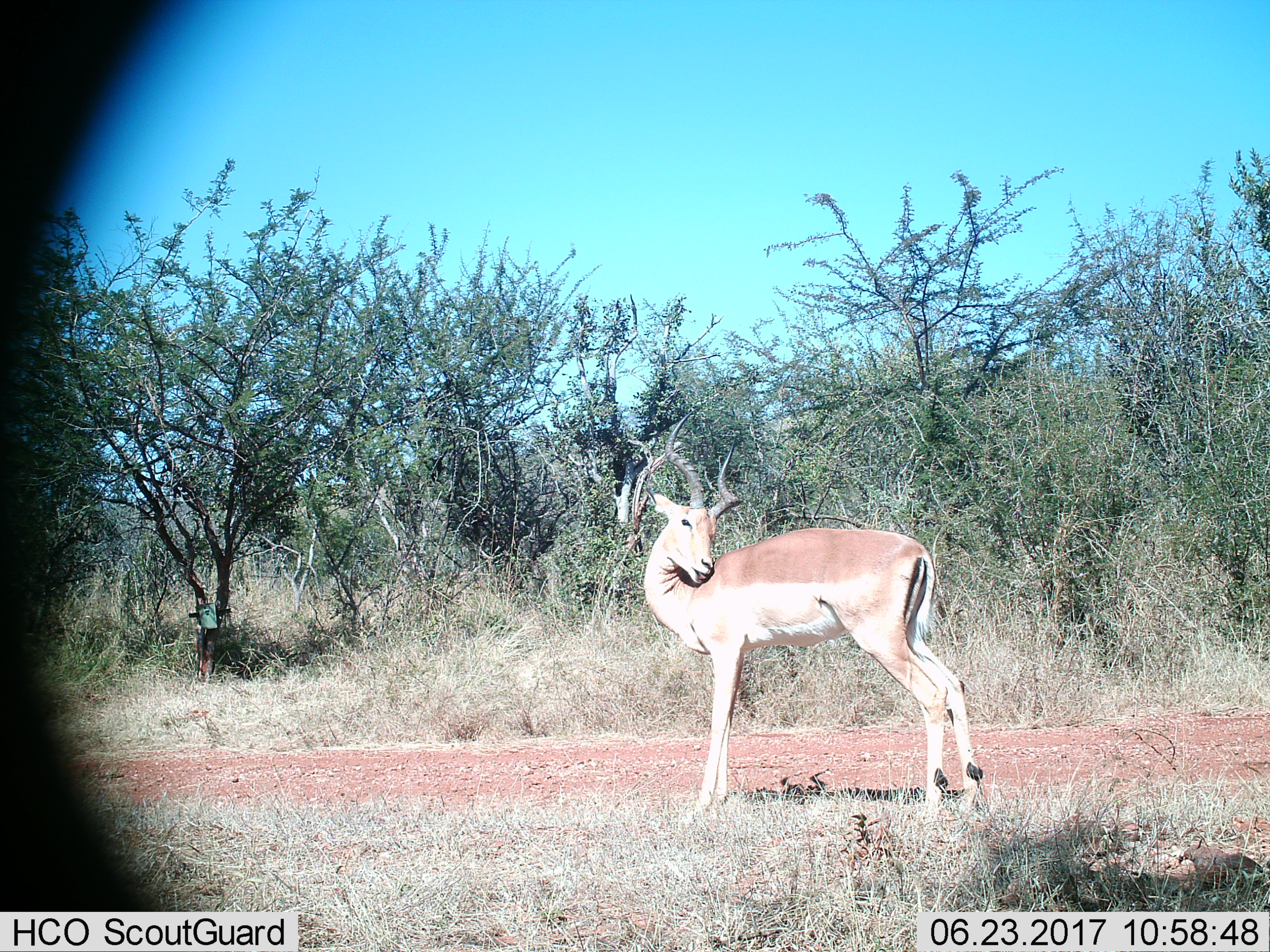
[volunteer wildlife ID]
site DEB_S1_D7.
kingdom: Animalia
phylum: Chordata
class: Mammalia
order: Artiodactyla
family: Bovidae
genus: Aepyceros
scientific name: Aepyceros melampus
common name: impala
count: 1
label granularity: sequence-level